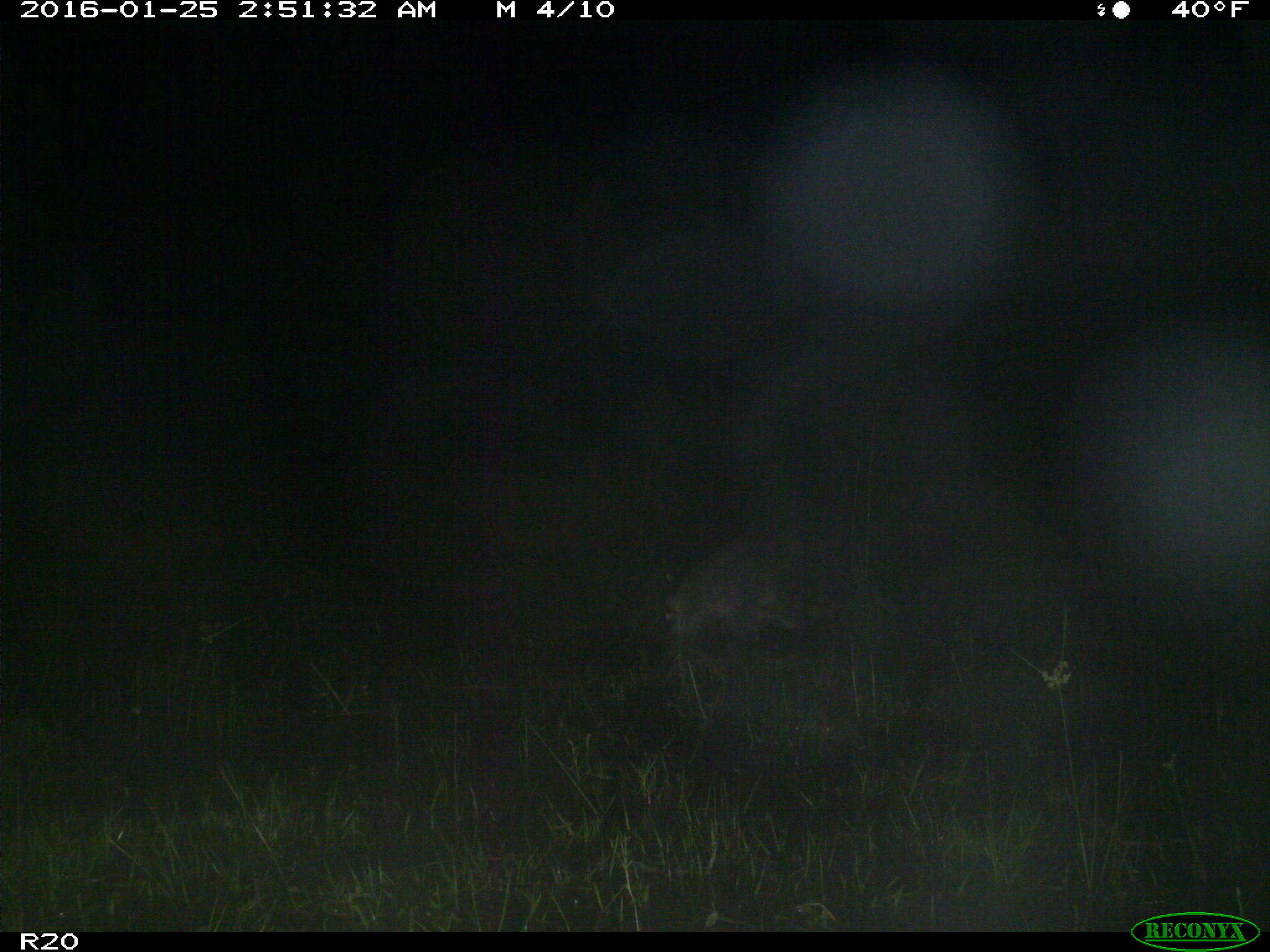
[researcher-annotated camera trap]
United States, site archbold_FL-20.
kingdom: Animalia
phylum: Chordata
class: Mammalia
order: Carnivora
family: Procyonidae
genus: Procyon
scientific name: Procyon lotor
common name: common raccoon